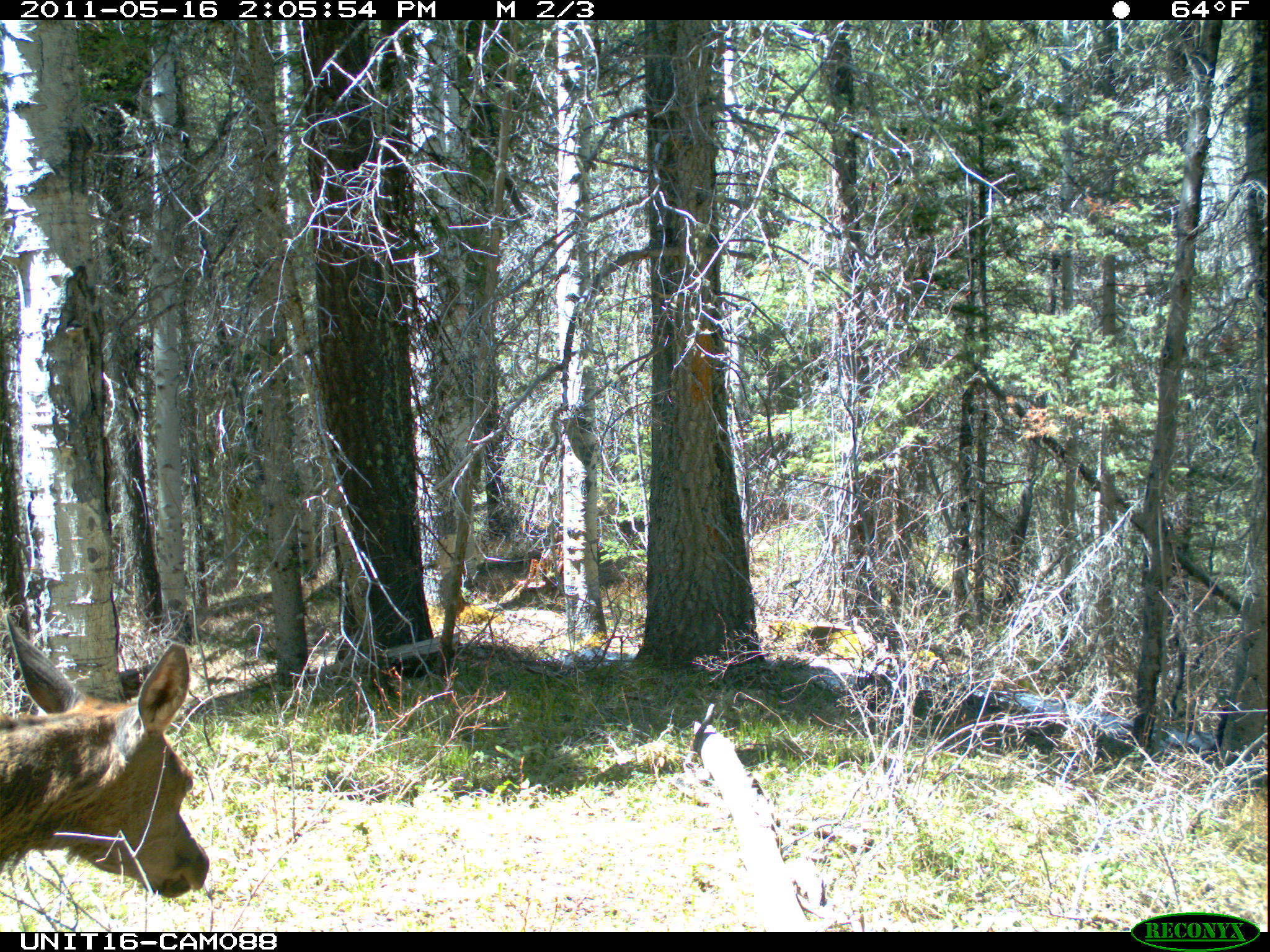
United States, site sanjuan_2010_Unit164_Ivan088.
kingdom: Animalia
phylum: Chordata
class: Mammalia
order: Artiodactyla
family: Cervidae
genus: Cervus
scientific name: Cervus elaphus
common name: red deer